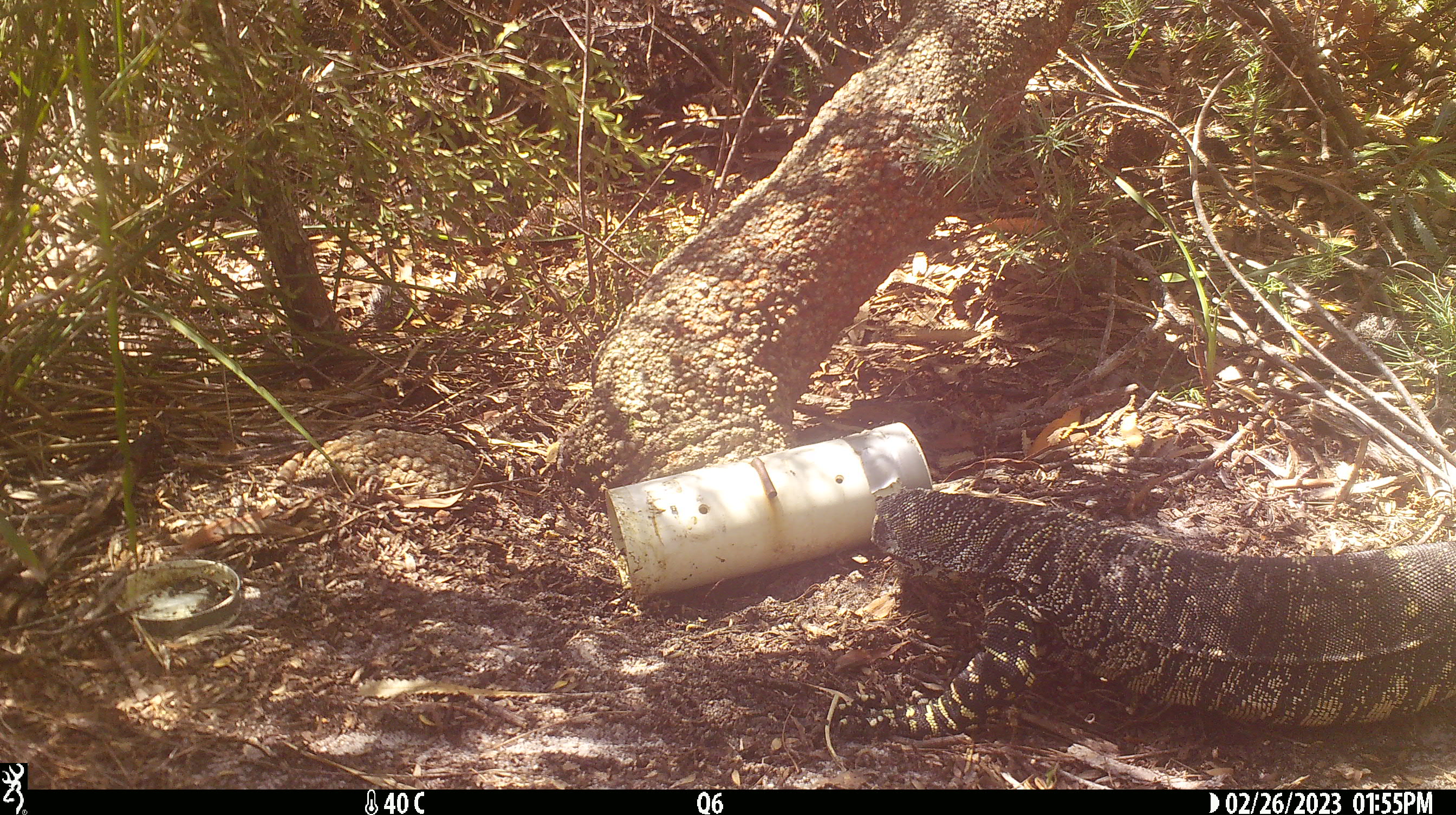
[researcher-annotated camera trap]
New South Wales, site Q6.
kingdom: Animalia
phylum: Chordata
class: Reptilia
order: Squamata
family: Varanidae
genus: Varanus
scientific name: Varanus varius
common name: lace monitor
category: goanna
Goanna (lace monitor) (Varanus varius).